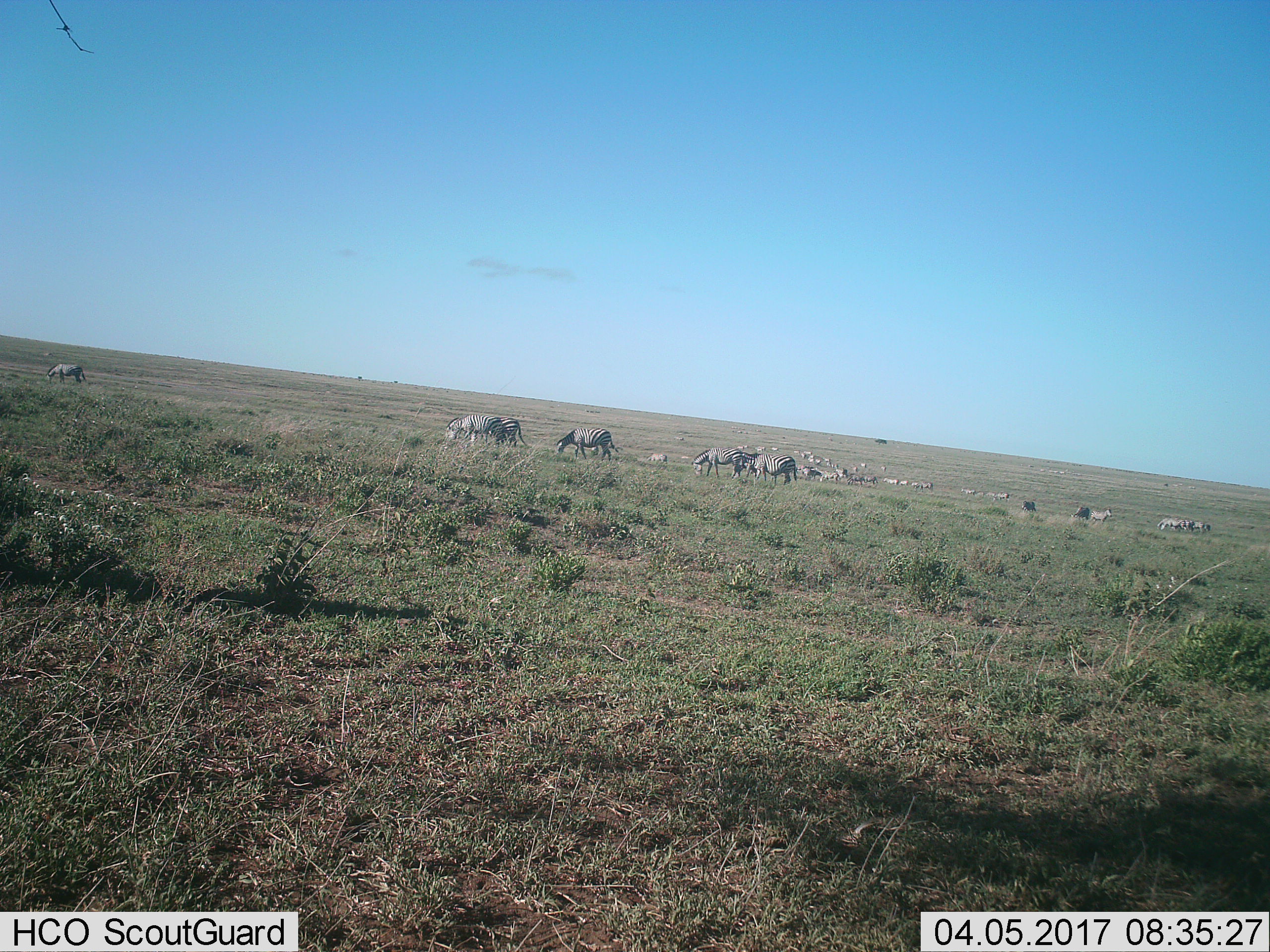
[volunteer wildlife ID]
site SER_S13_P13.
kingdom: Animalia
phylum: Chordata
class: Mammalia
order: Perissodactyla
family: Equidae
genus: Equus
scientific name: Equus quagga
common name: plains zebra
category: zebraplains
Zebraplains (plains zebra) (Equus quagga), count 11-50. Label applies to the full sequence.